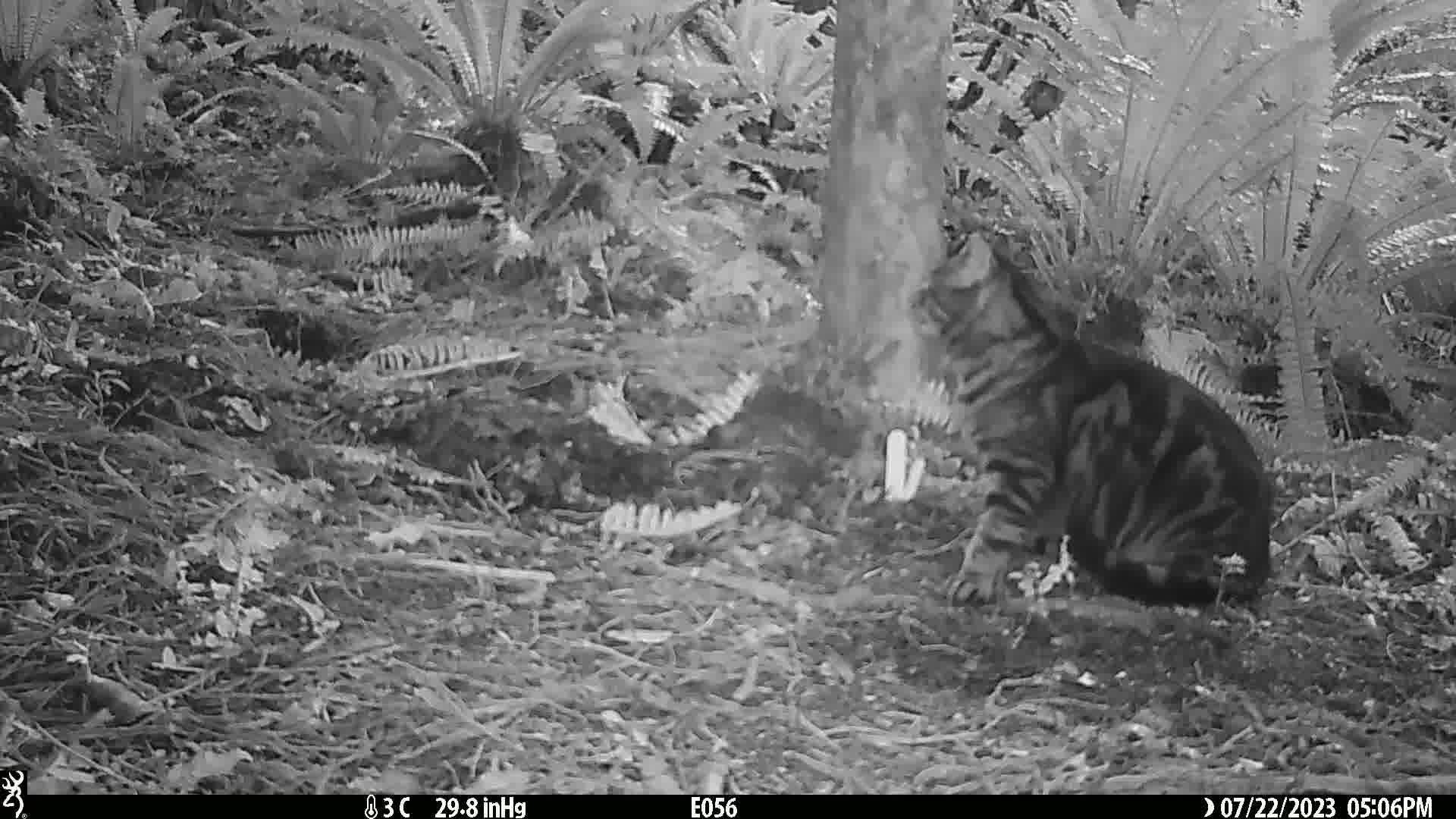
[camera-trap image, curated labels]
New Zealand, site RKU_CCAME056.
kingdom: Animalia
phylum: Chordata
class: Mammalia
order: Carnivora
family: Felidae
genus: Felis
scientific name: Felis catus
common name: domestic cat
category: cat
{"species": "cat (domestic cat) (Felis catus)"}